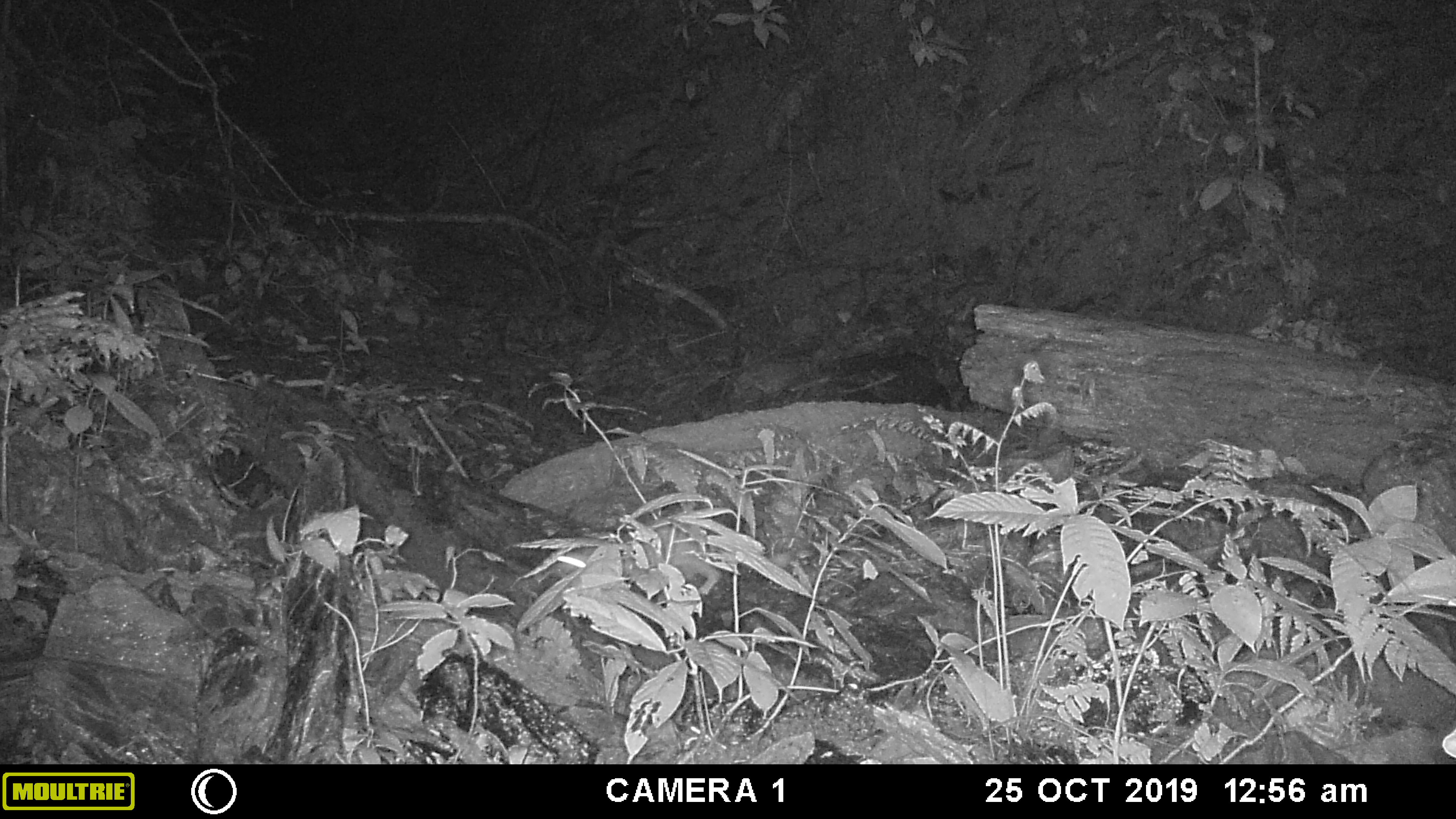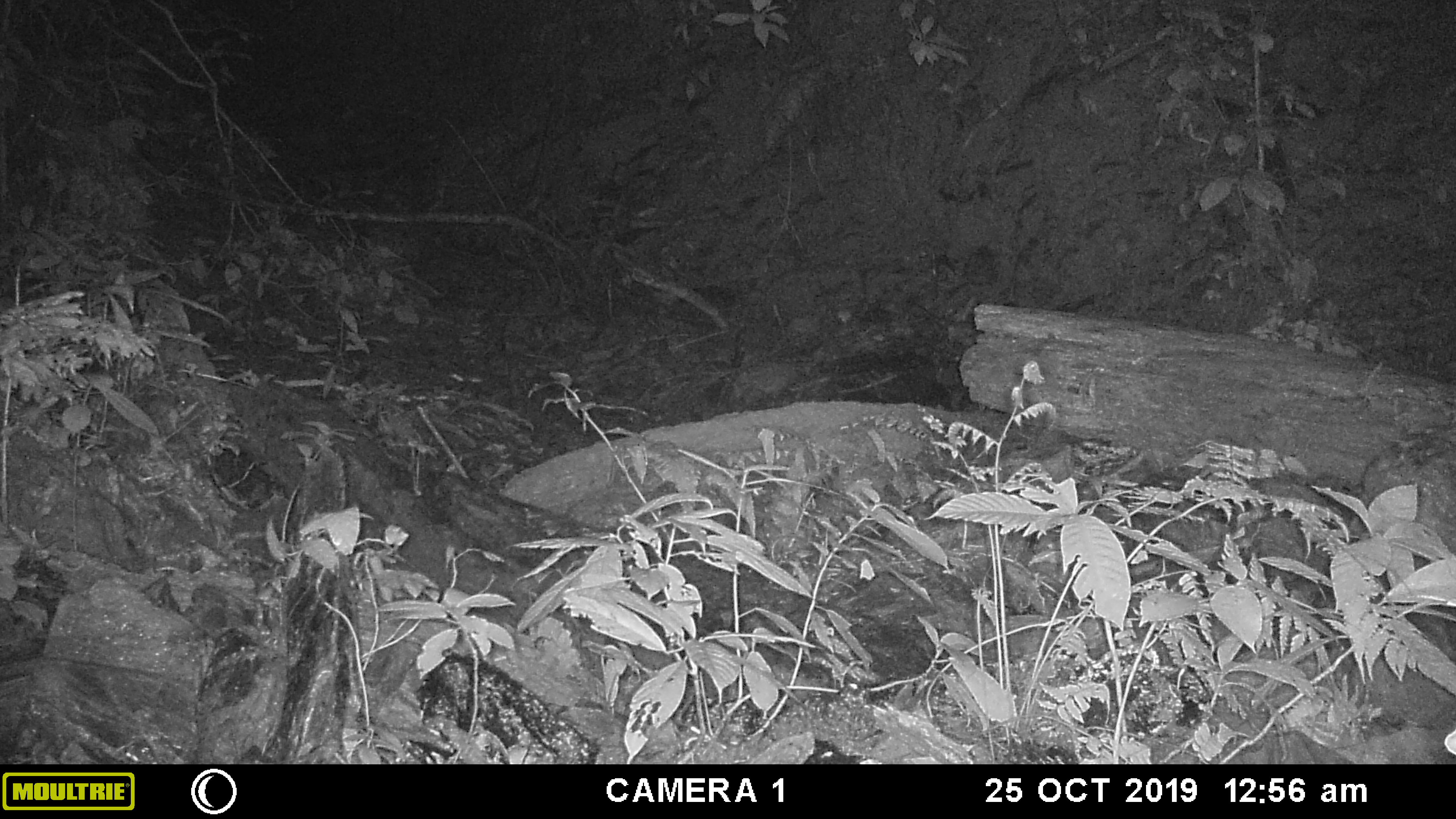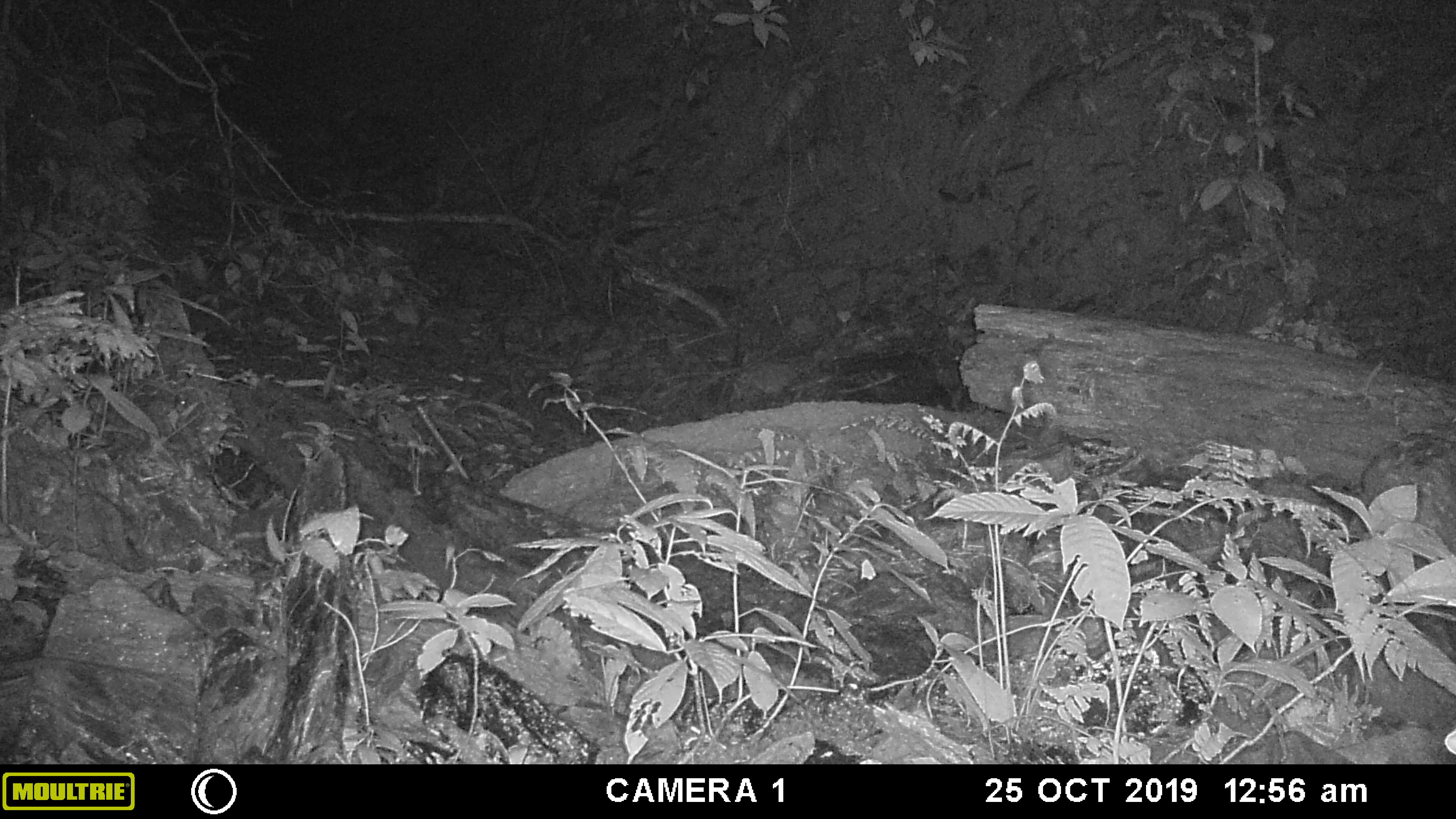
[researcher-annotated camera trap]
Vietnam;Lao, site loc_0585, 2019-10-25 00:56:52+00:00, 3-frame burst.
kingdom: Animalia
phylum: Chordata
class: Mammalia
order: Carnivora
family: Mustelidae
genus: Melogale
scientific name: Melogale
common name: ferret badger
Ferret badger (Melogale). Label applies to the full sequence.